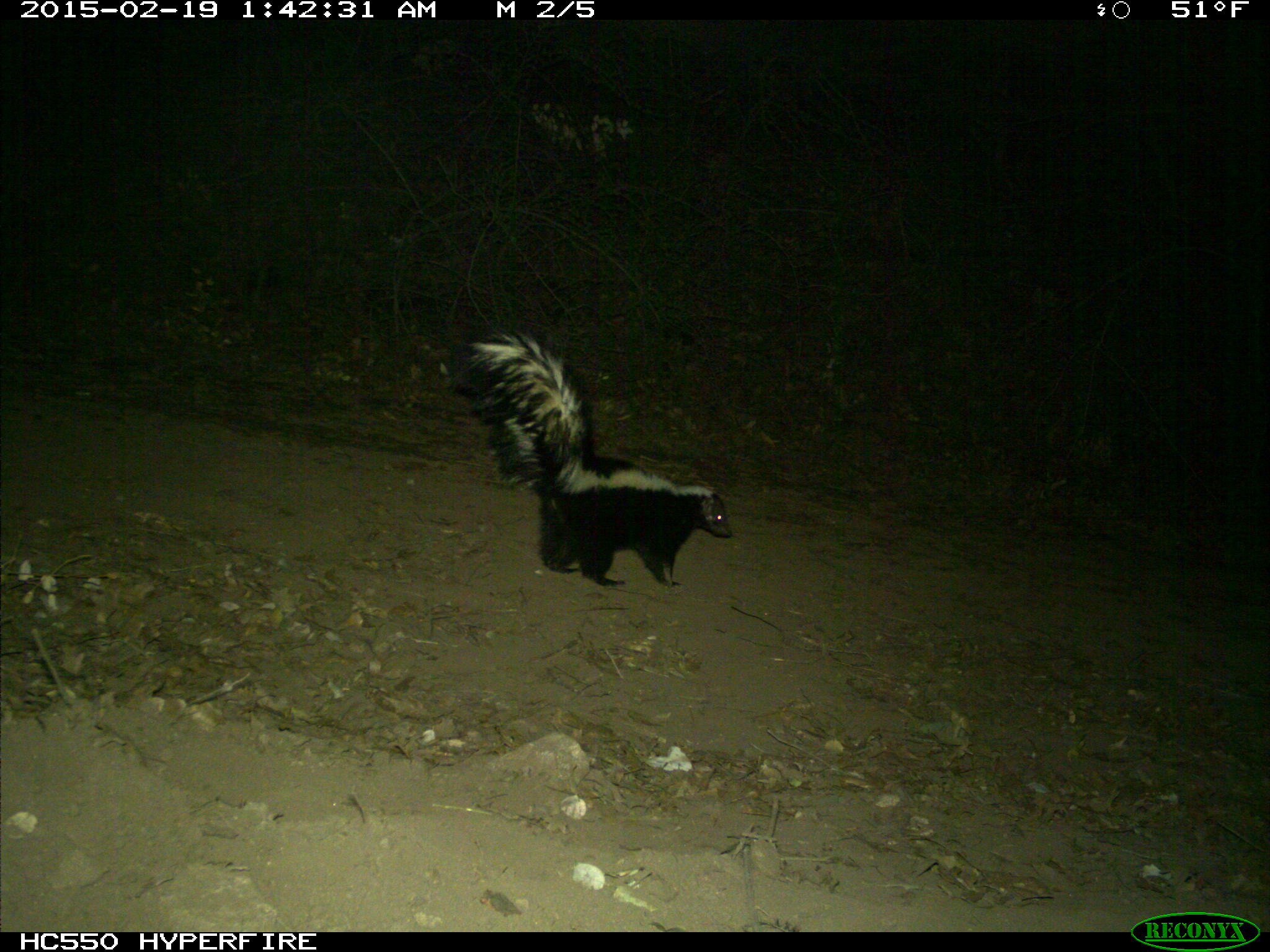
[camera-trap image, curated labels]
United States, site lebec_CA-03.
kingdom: Animalia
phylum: Chordata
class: Mammalia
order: Carnivora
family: Mephitidae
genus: Mephitis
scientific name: Mephitis mephitis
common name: striped skunk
Mephitis mephitis (striped skunk).